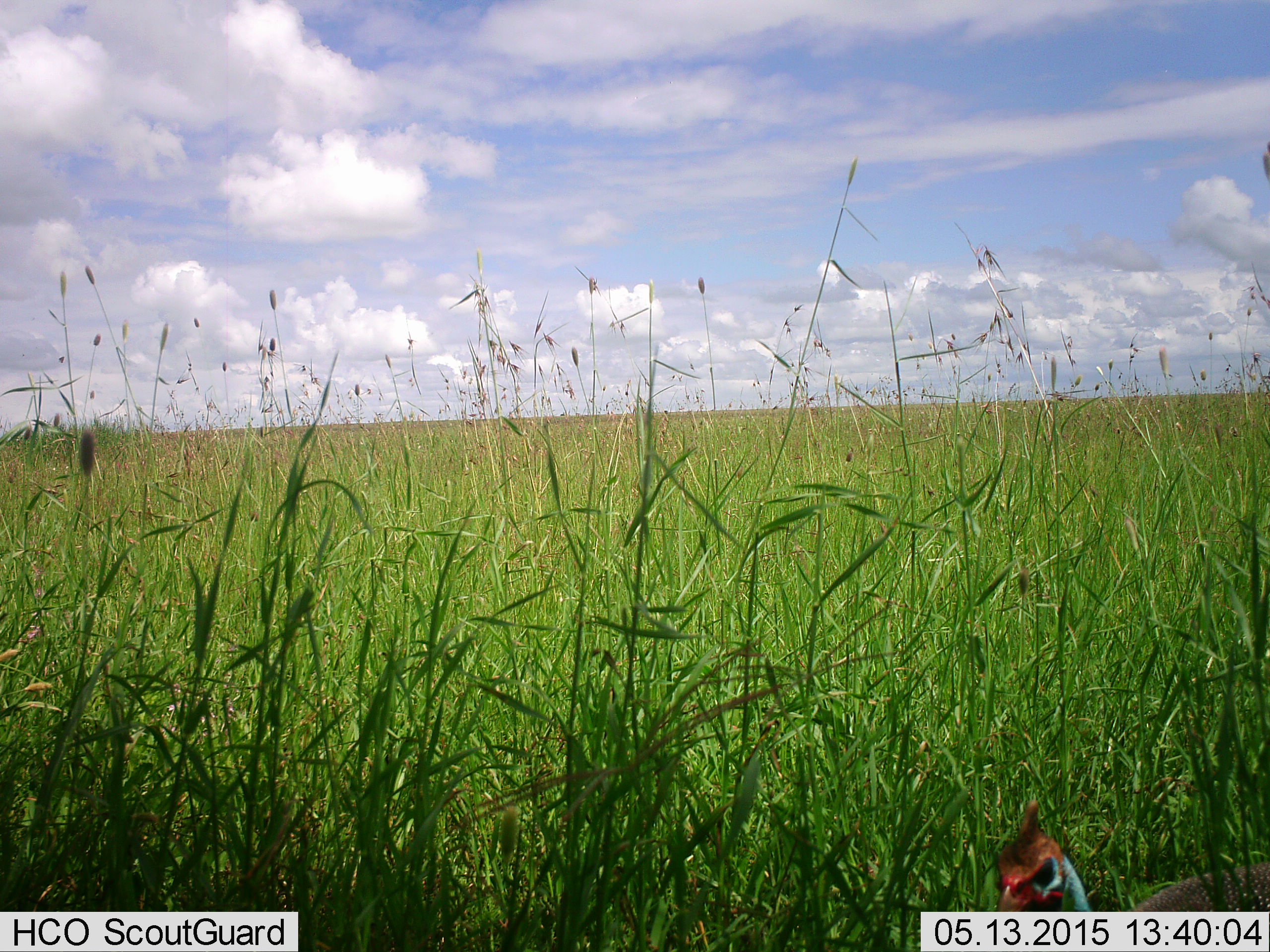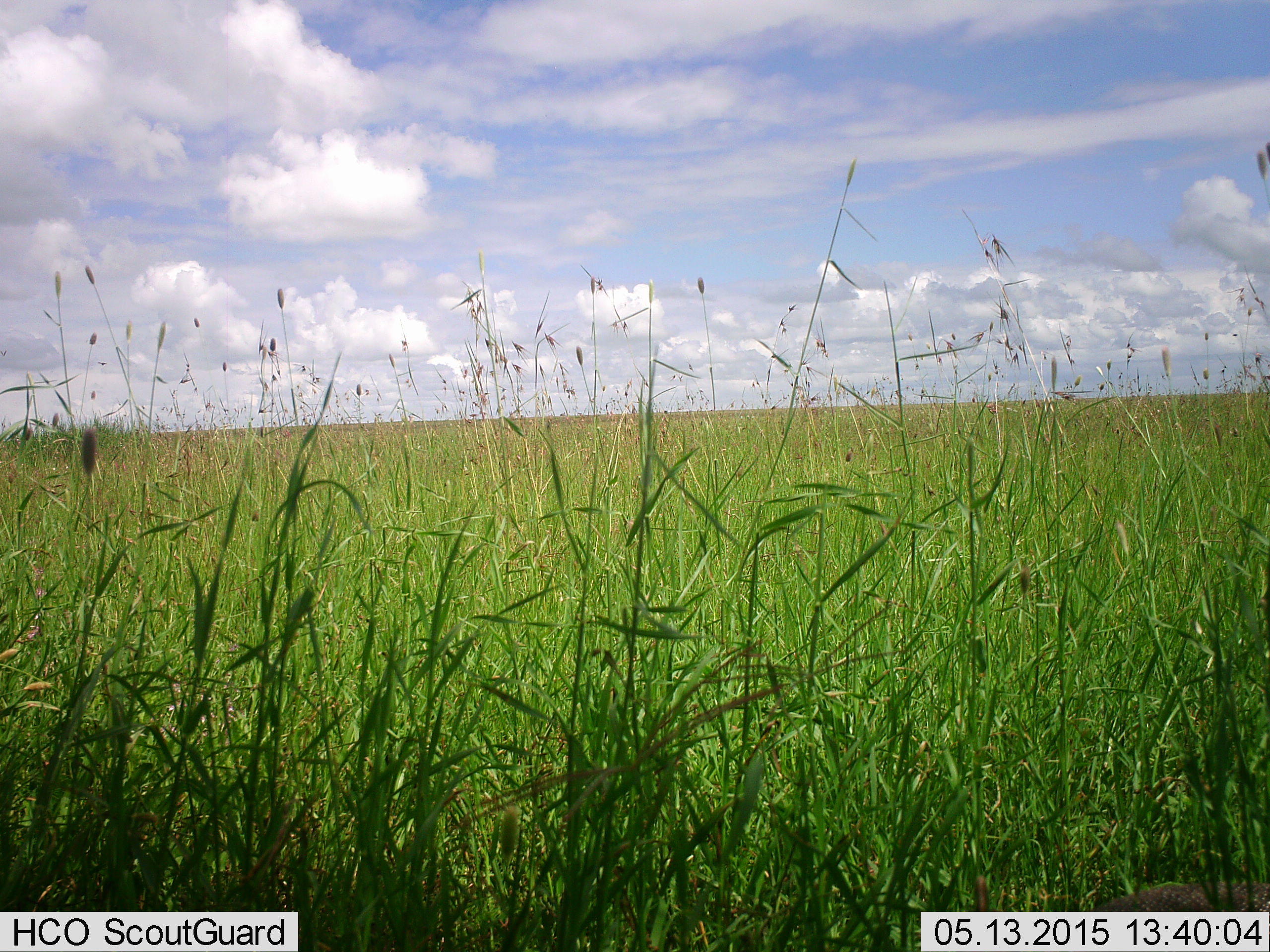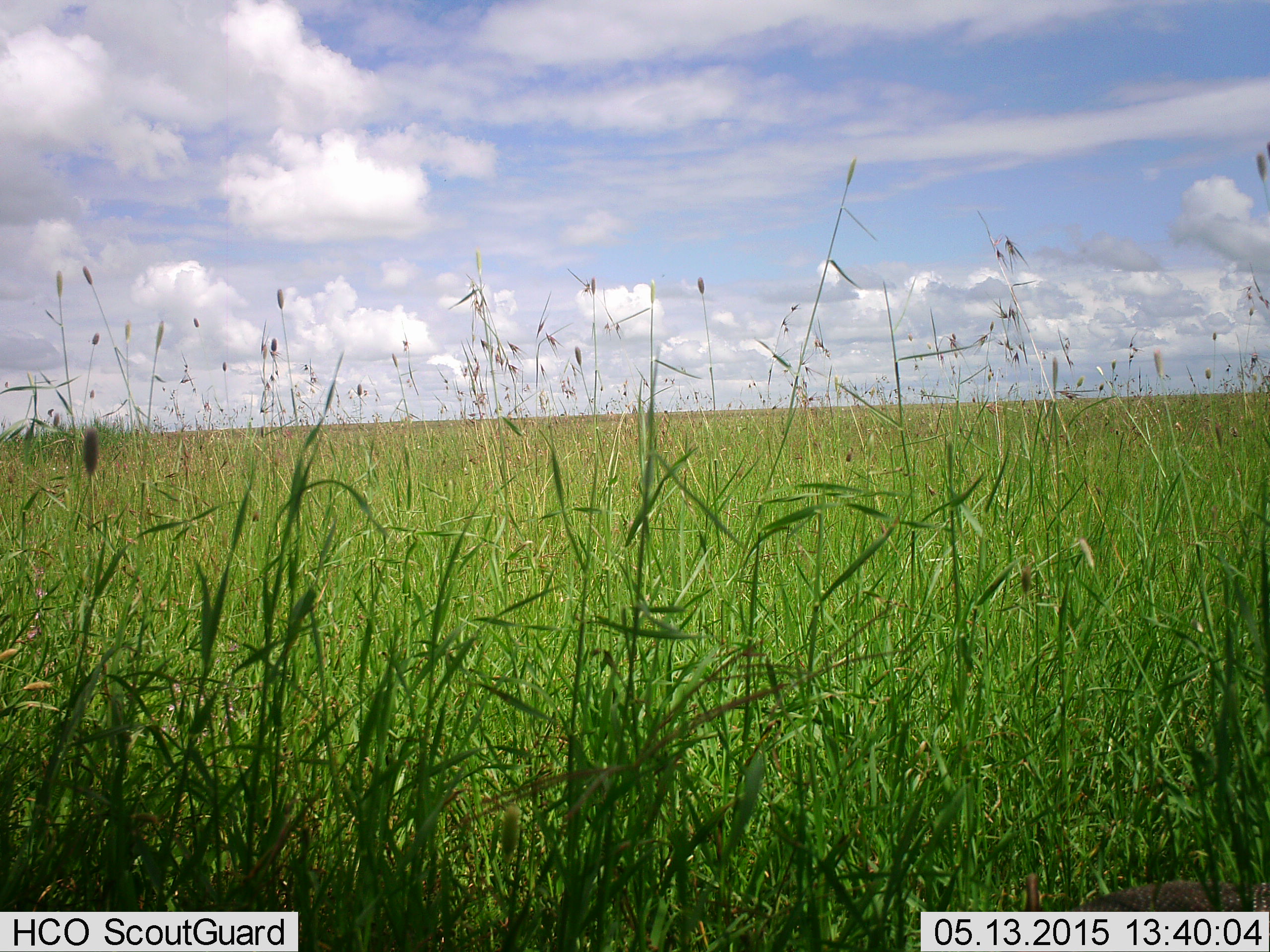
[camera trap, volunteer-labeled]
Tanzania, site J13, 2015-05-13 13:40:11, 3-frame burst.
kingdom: Animalia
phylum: Chordata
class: Aves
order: Galliformes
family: Numididae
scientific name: Numididae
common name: guinea fowl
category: guineafowl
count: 1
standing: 60%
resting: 0%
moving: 40%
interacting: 0%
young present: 0%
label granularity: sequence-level